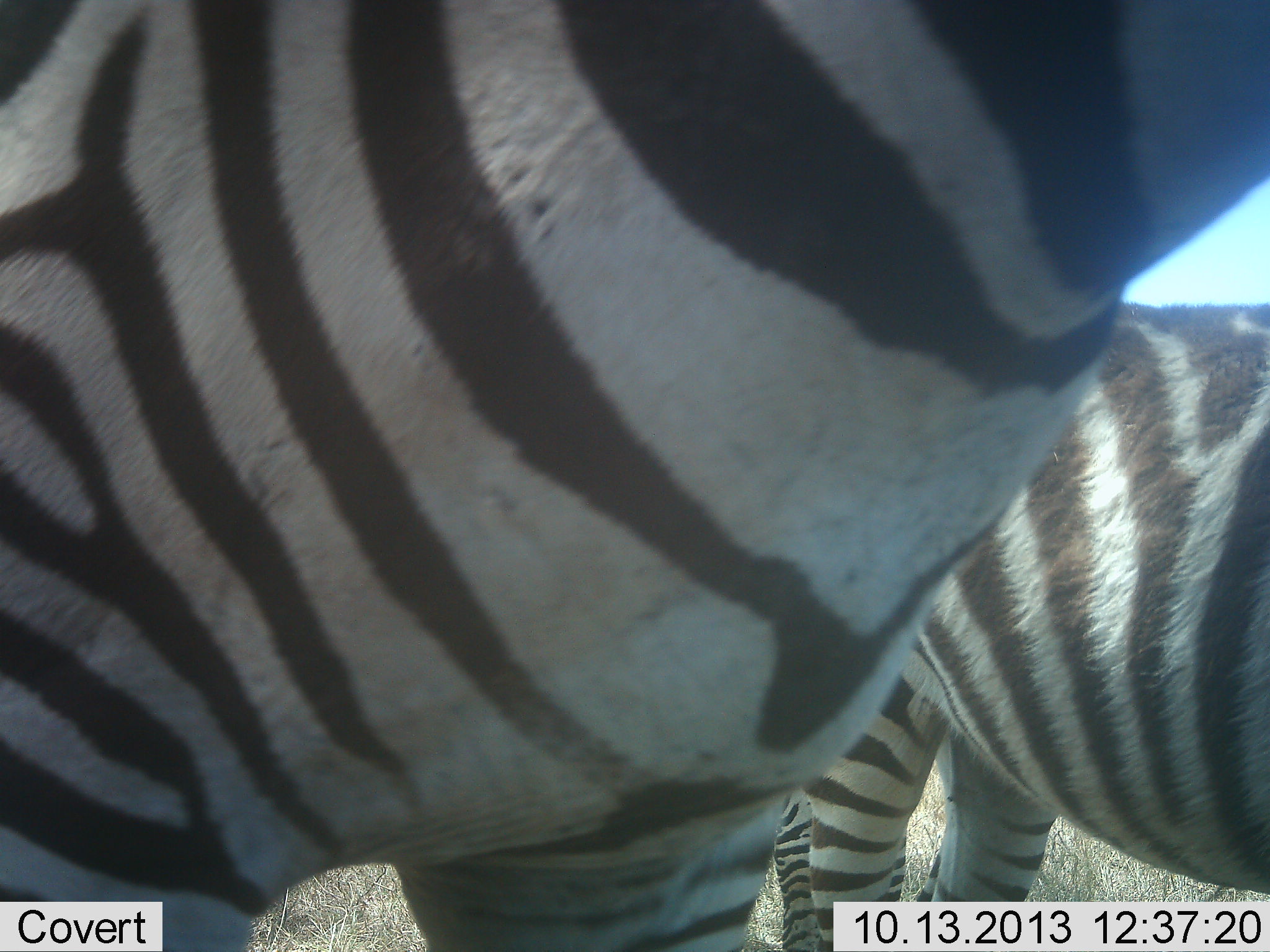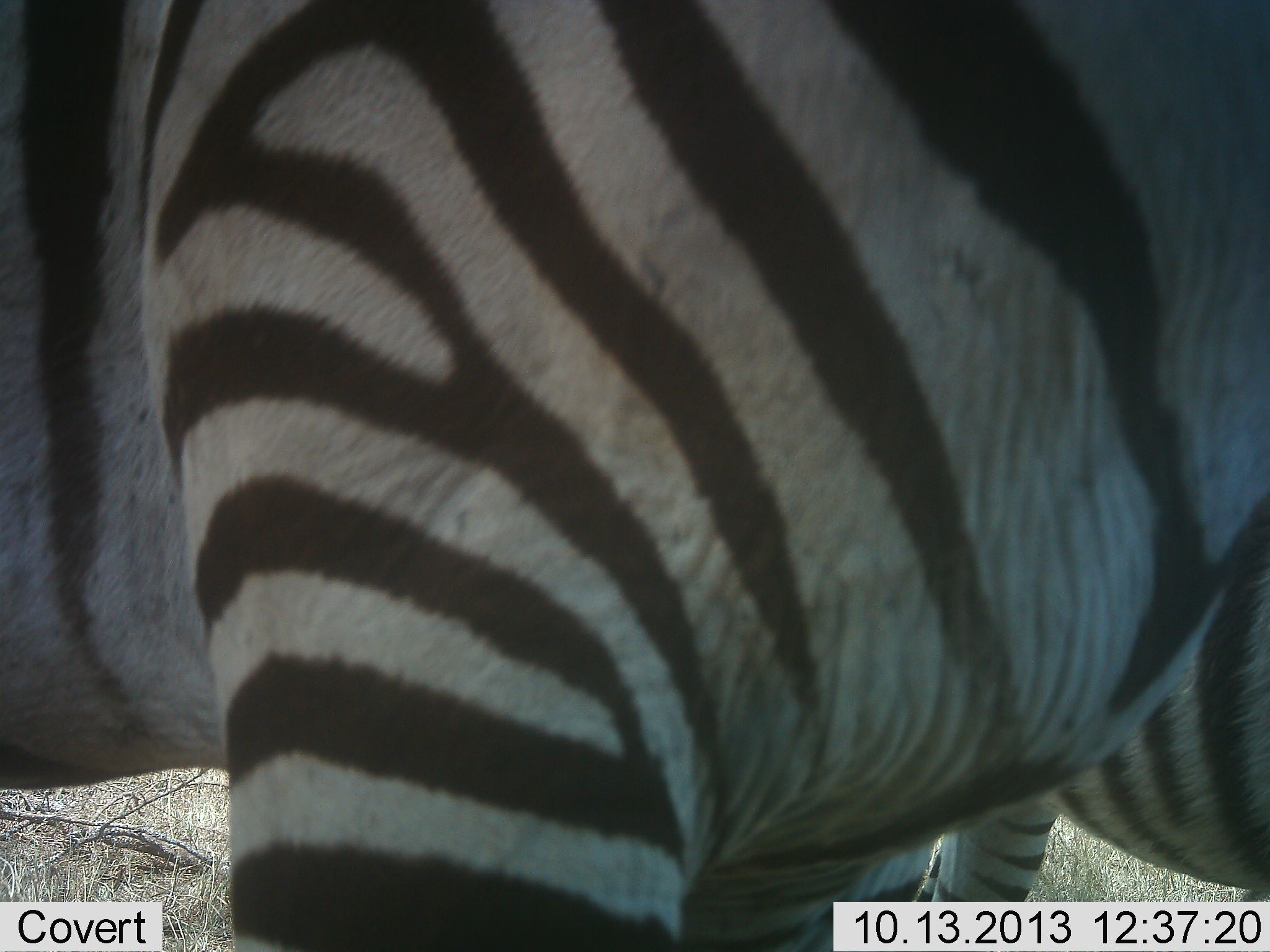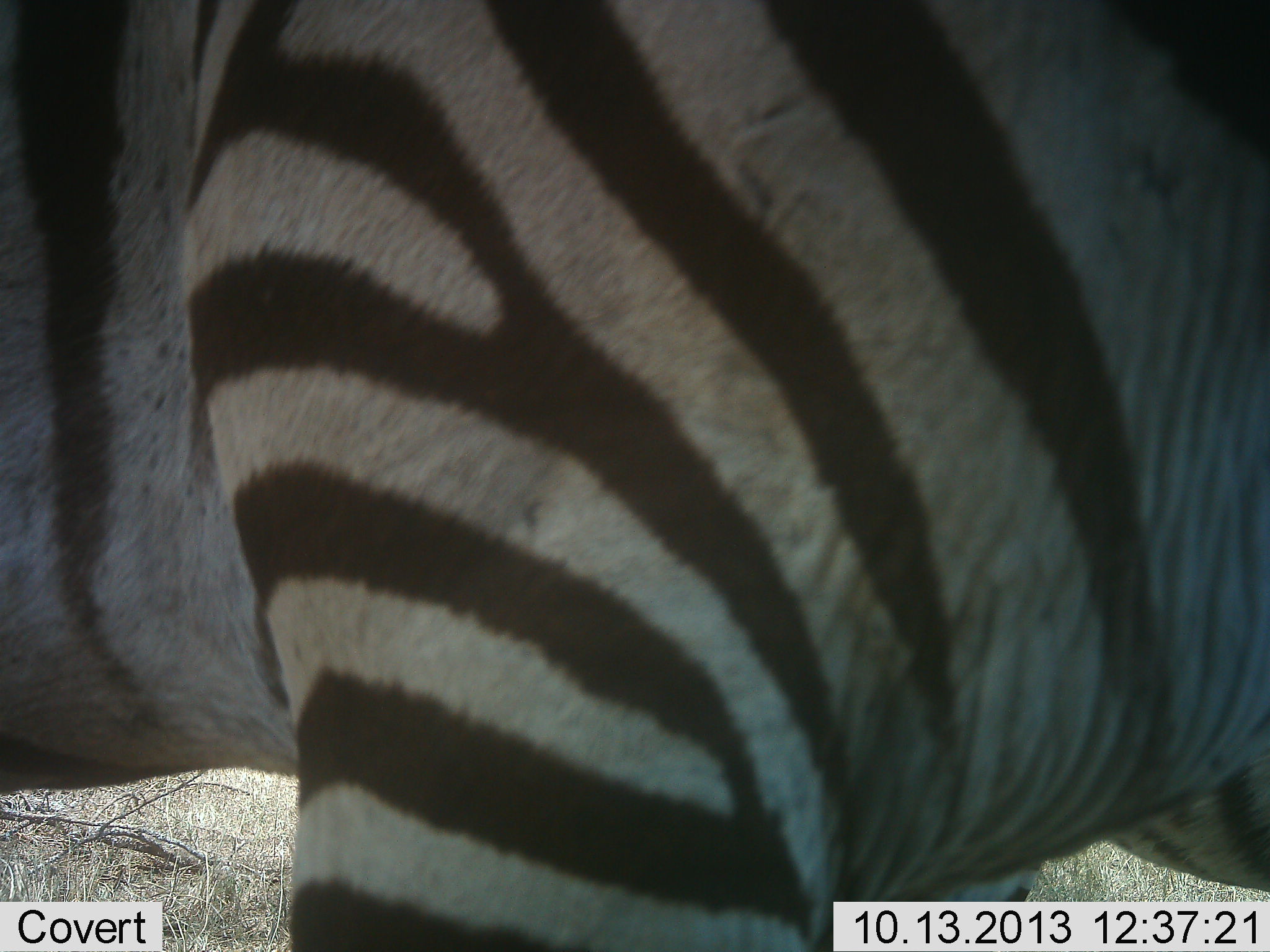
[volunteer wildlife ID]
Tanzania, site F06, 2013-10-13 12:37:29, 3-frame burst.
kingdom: Animalia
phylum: Chordata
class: Mammalia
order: Perissodactyla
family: Equidae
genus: Equus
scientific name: Equus quagga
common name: plains zebra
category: zebra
Zebra (plains zebra) (Equus quagga), count 2. Behavior (volunteer vote fractions): standing 75%, resting 0%, moving 32%, interacting 0%. Young present (vote fraction): 0%. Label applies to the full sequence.